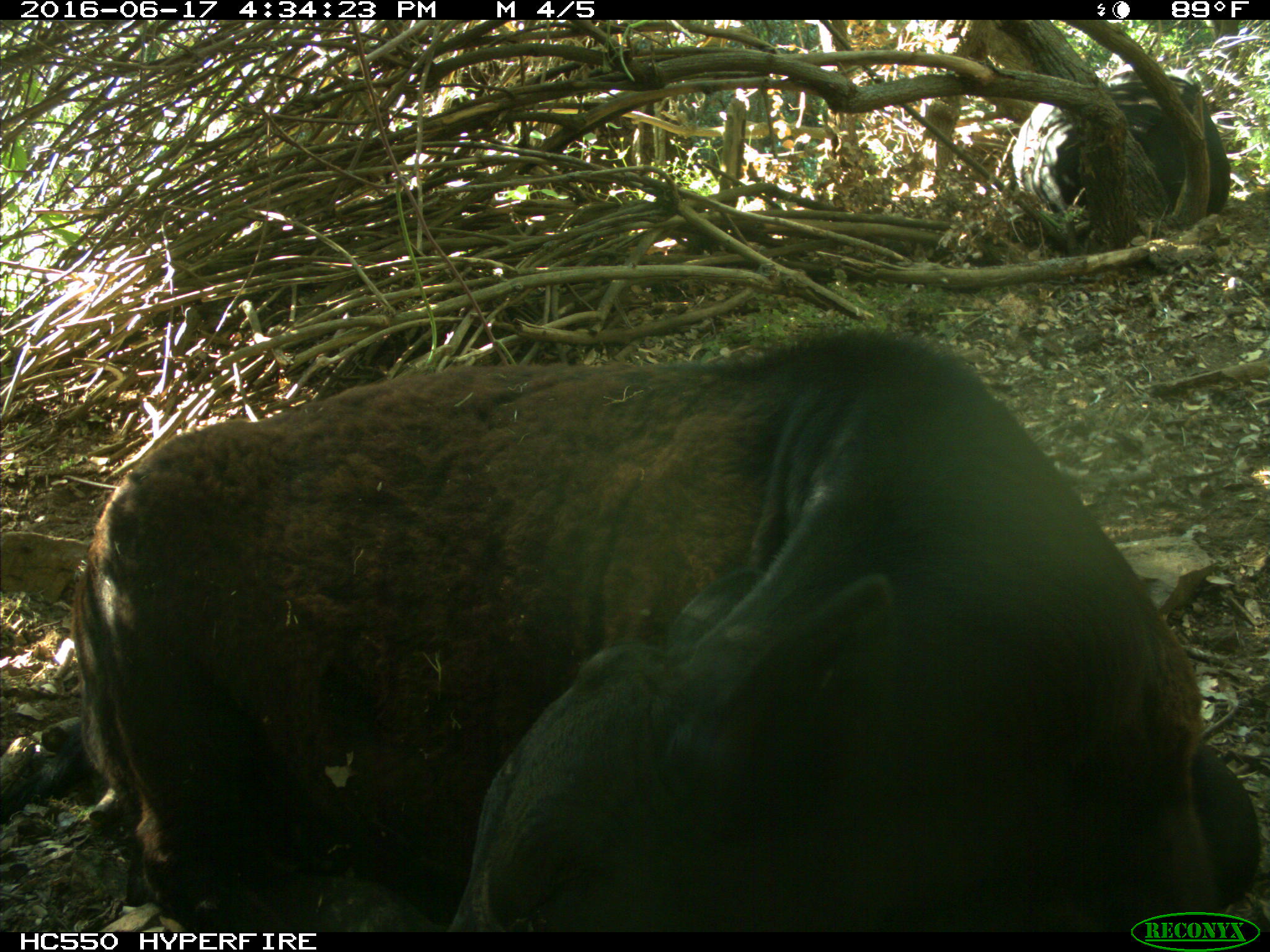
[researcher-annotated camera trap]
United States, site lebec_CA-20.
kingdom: Animalia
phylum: Chordata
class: Mammalia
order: Artiodactyla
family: Bovidae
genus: Bos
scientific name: Bos taurus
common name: domestic cow